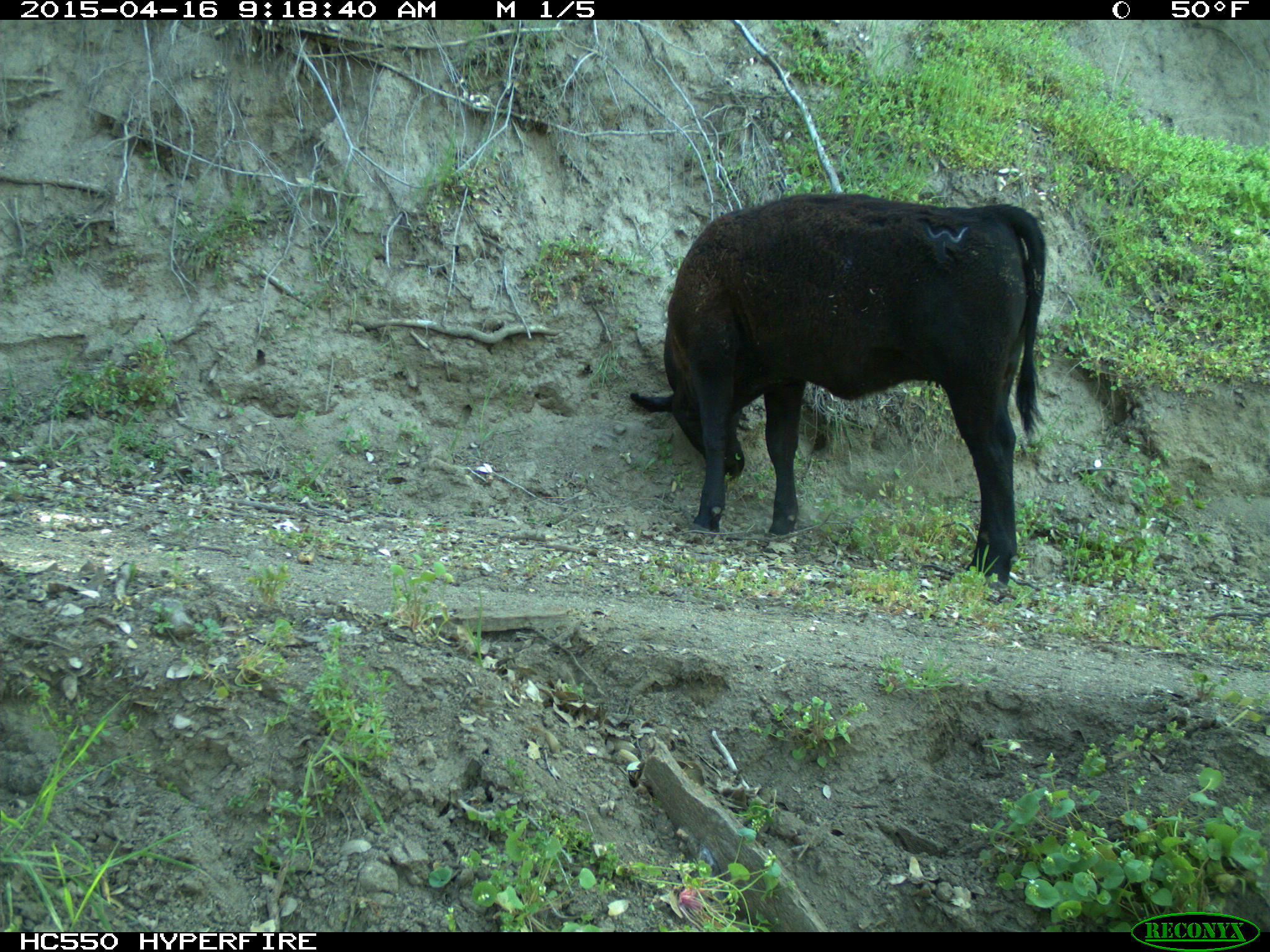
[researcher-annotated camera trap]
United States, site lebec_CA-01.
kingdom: Animalia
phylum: Chordata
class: Mammalia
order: Artiodactyla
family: Bovidae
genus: Bos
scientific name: Bos taurus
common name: domestic cow